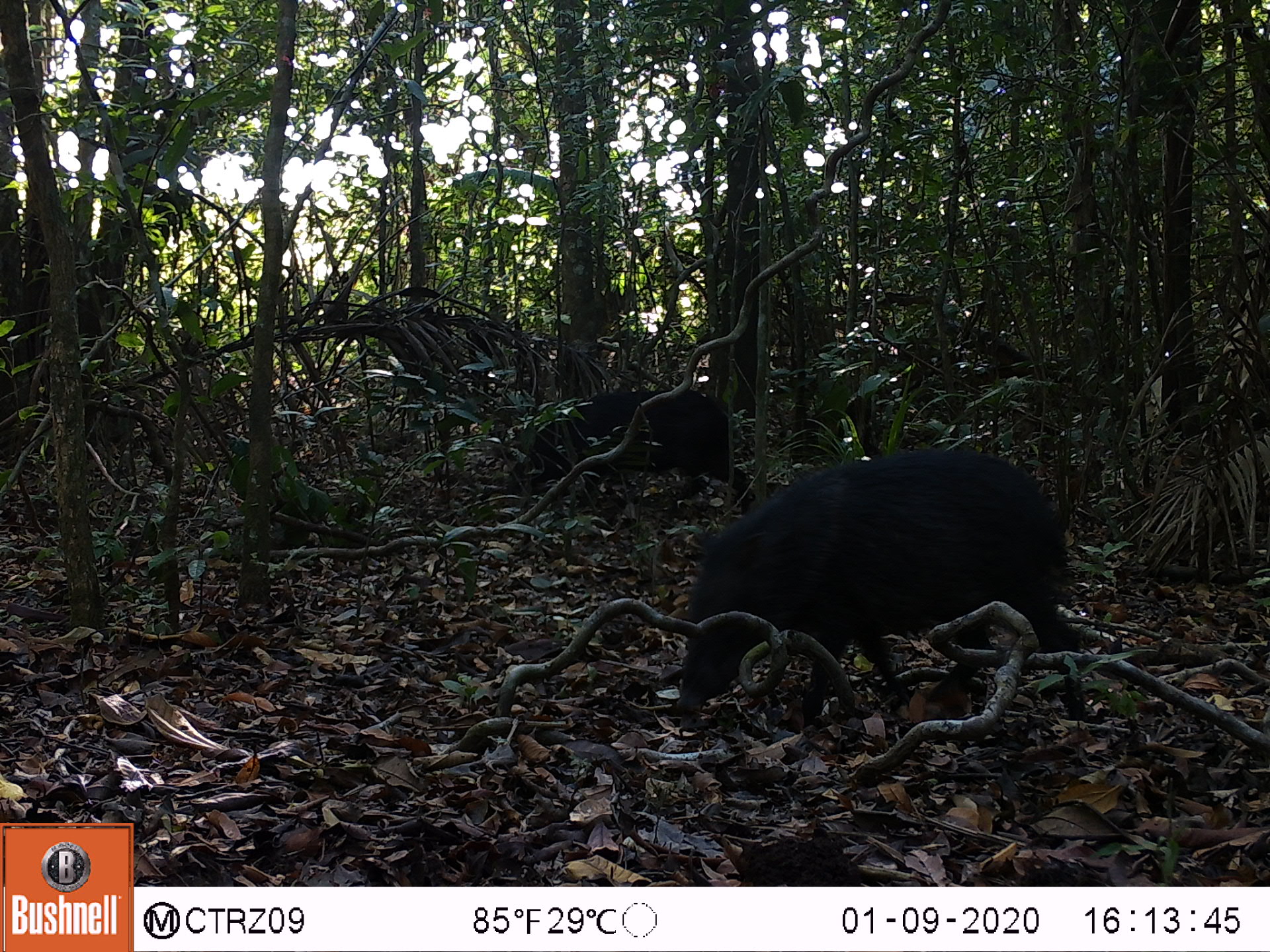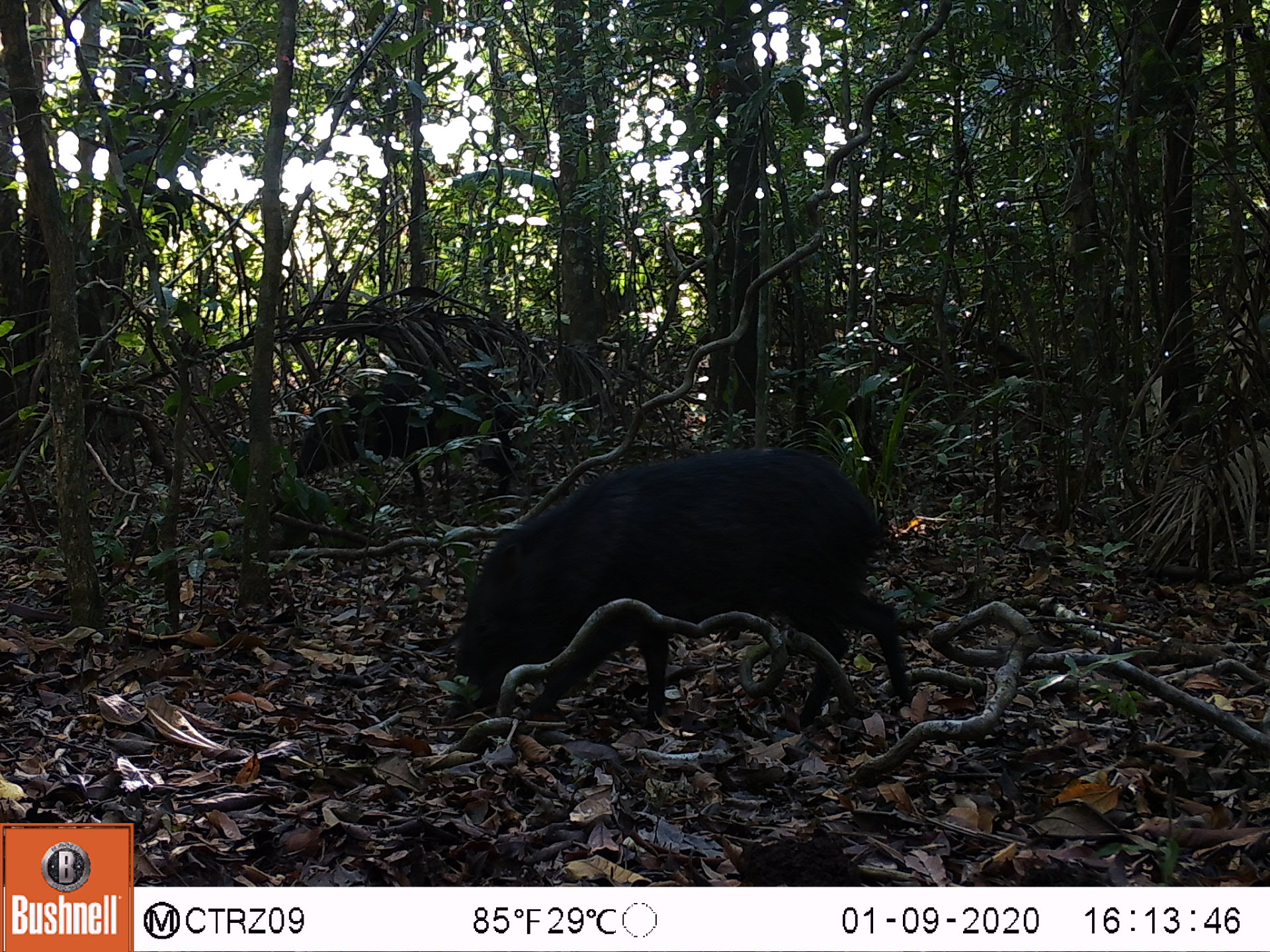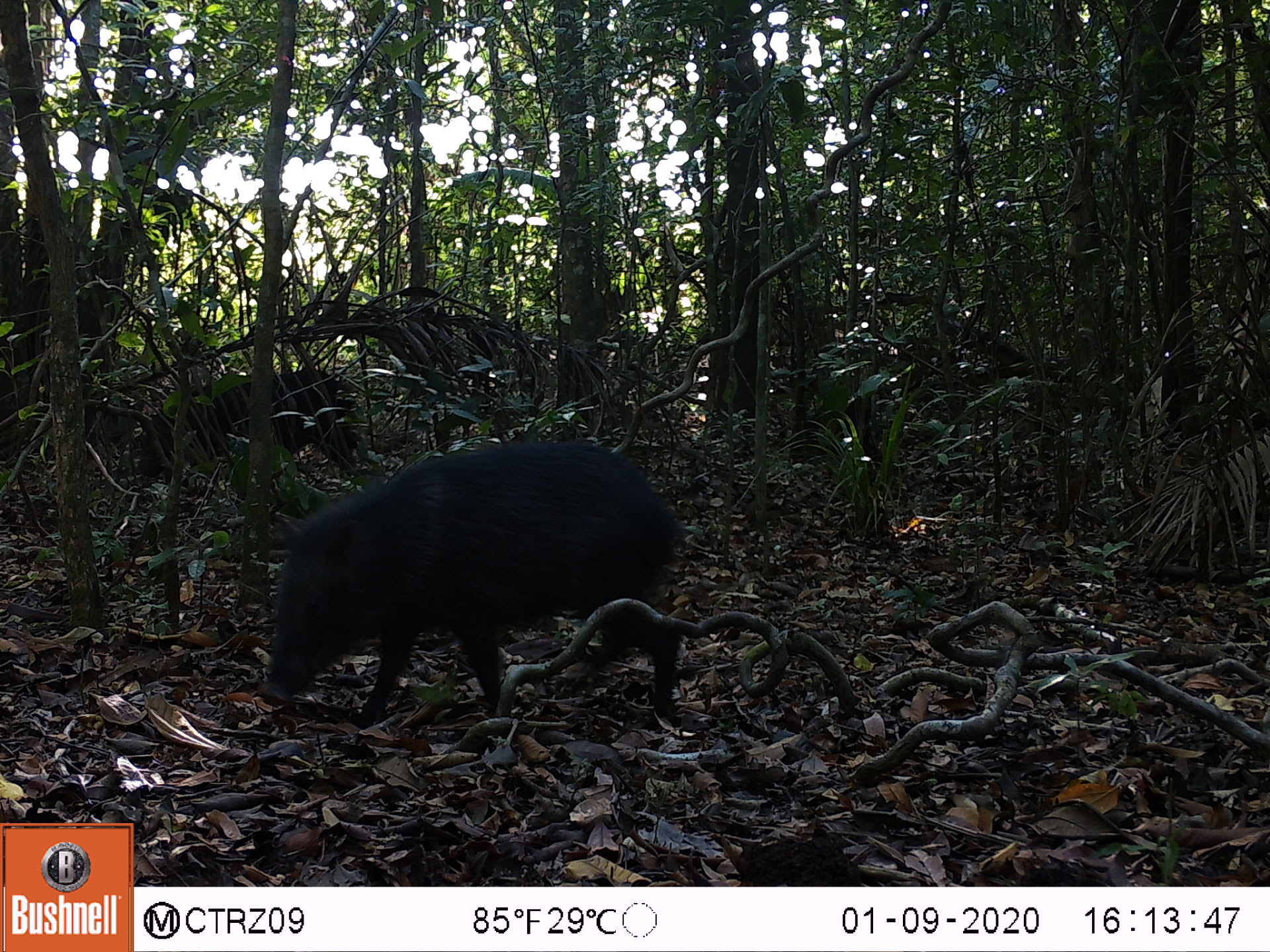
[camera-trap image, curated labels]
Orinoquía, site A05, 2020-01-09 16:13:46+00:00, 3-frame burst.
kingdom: Animalia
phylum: Chordata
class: Mammalia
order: Artiodactyla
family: Tayassuidae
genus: Pecari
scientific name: Pecari tajacu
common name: collared peccary